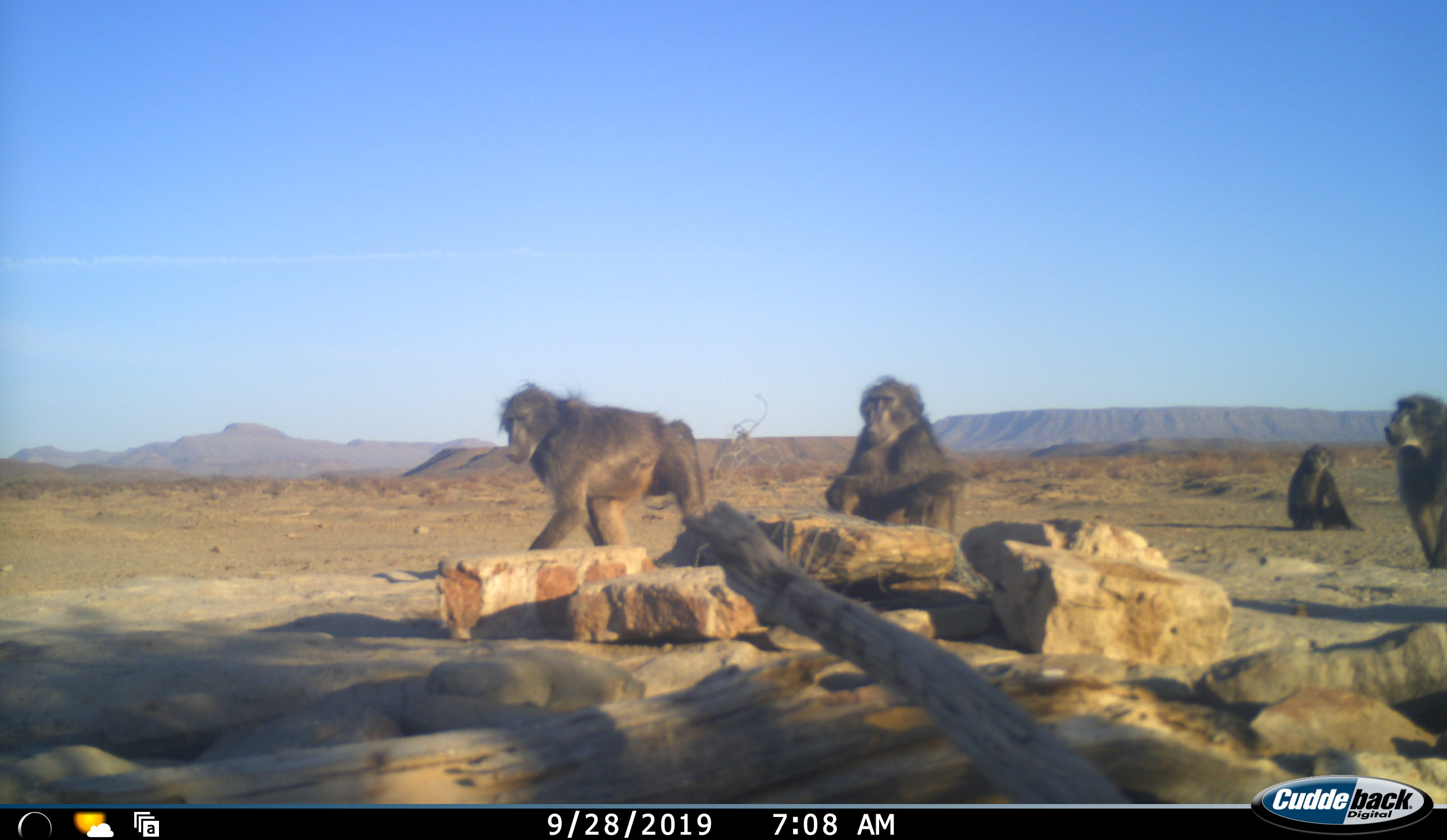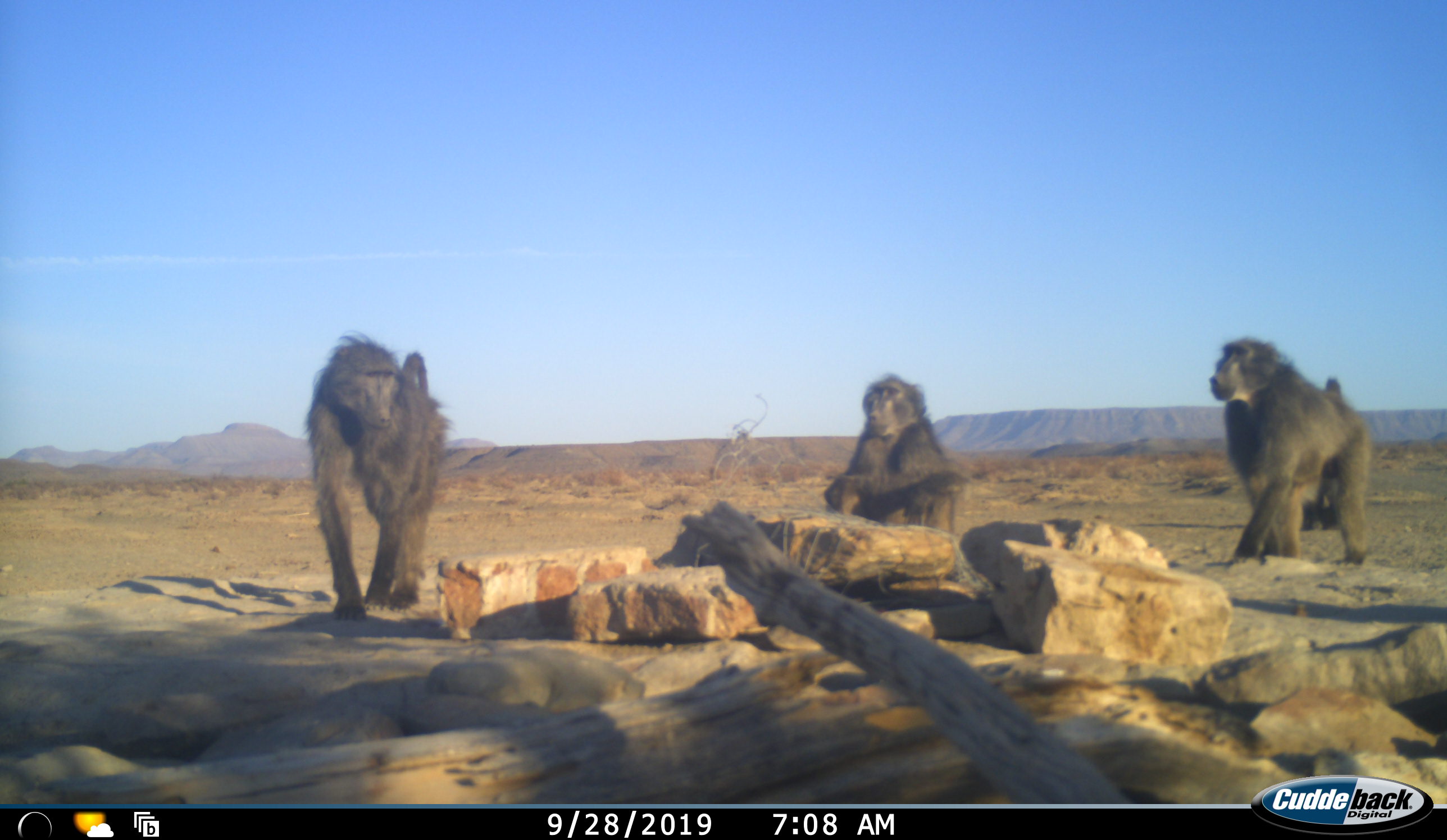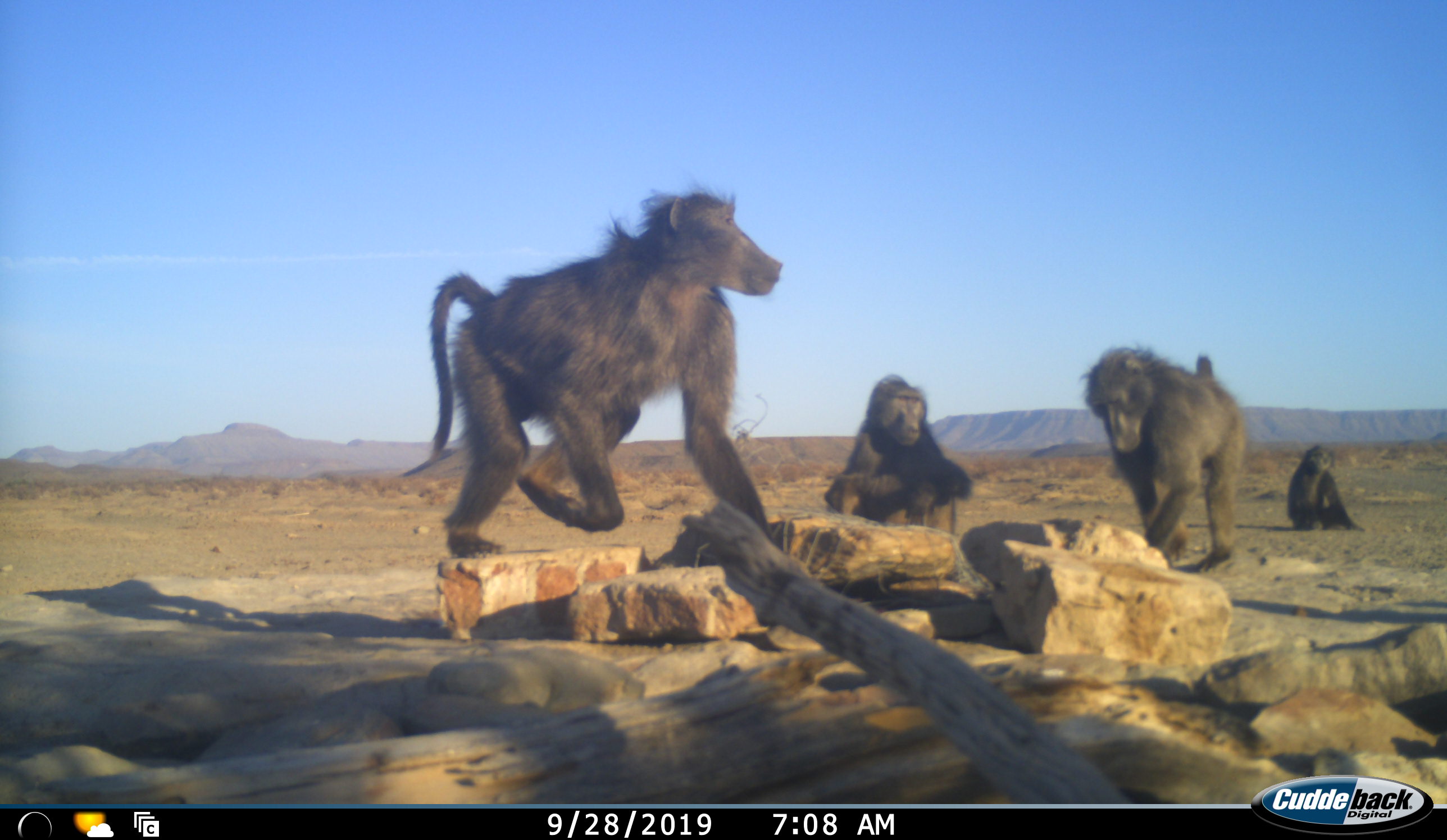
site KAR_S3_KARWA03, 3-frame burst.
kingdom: Animalia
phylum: Chordata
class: Mammalia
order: Primates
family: Cercopithecidae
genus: Papio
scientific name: Papio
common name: baboon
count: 4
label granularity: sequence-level